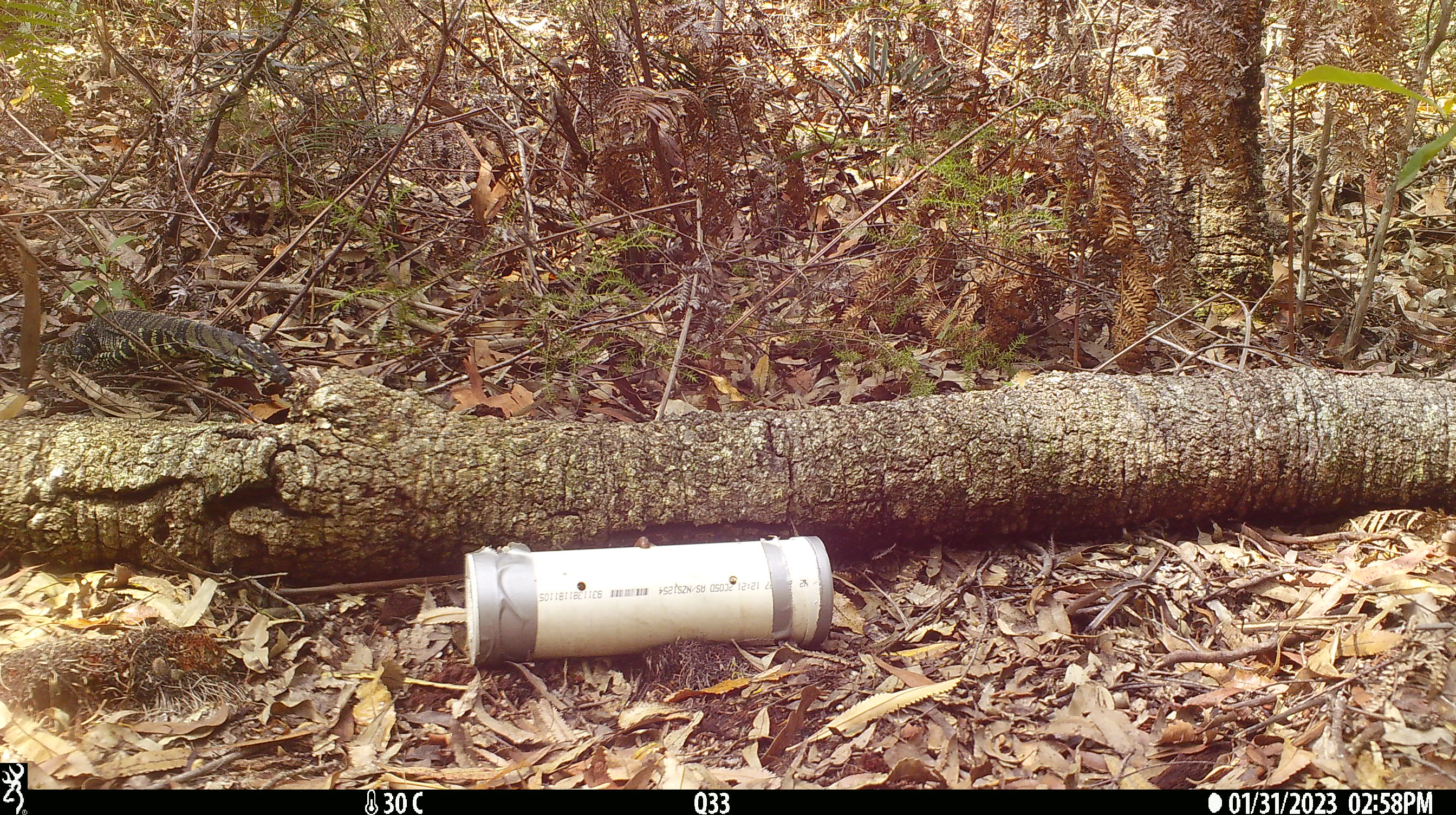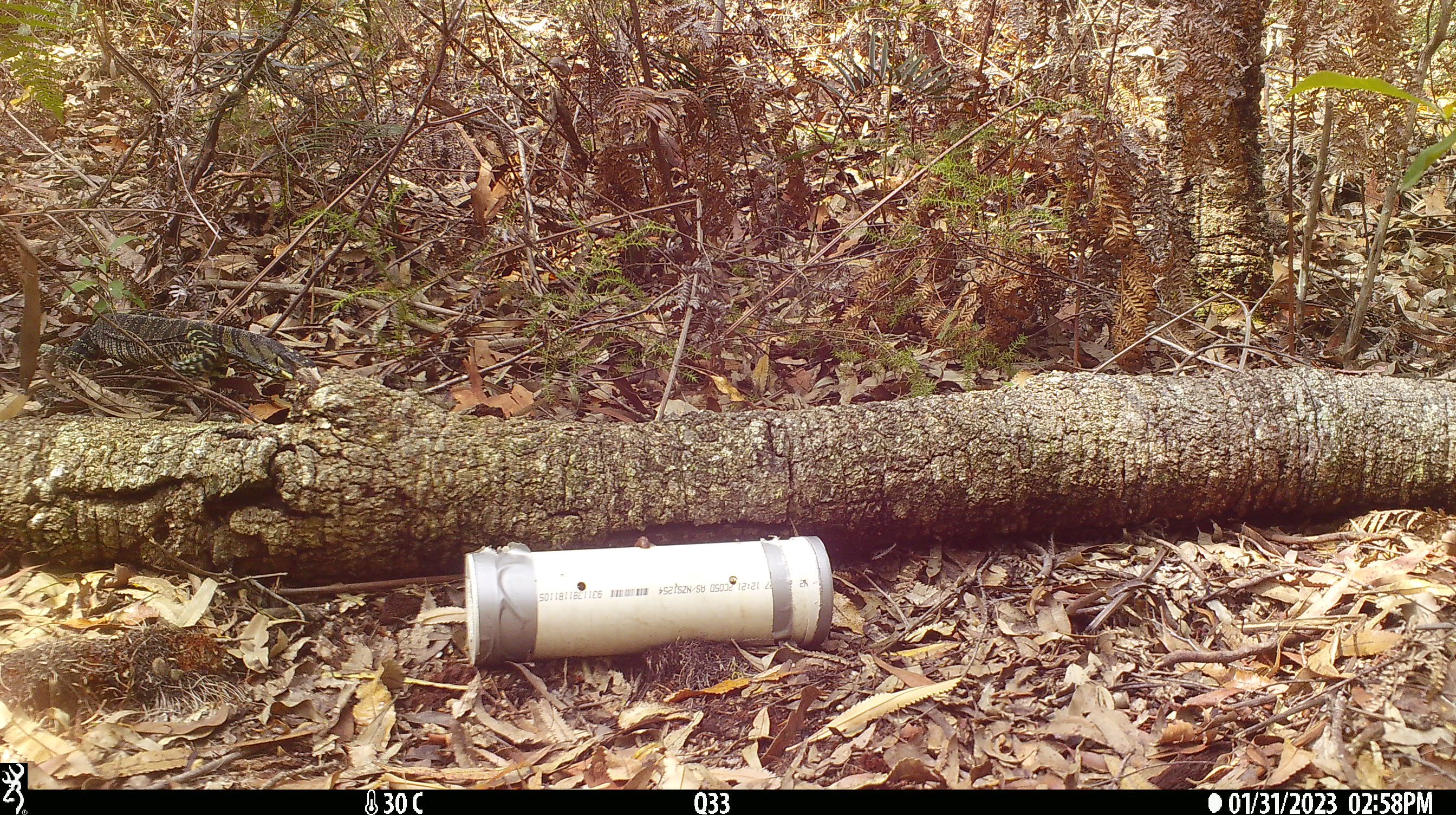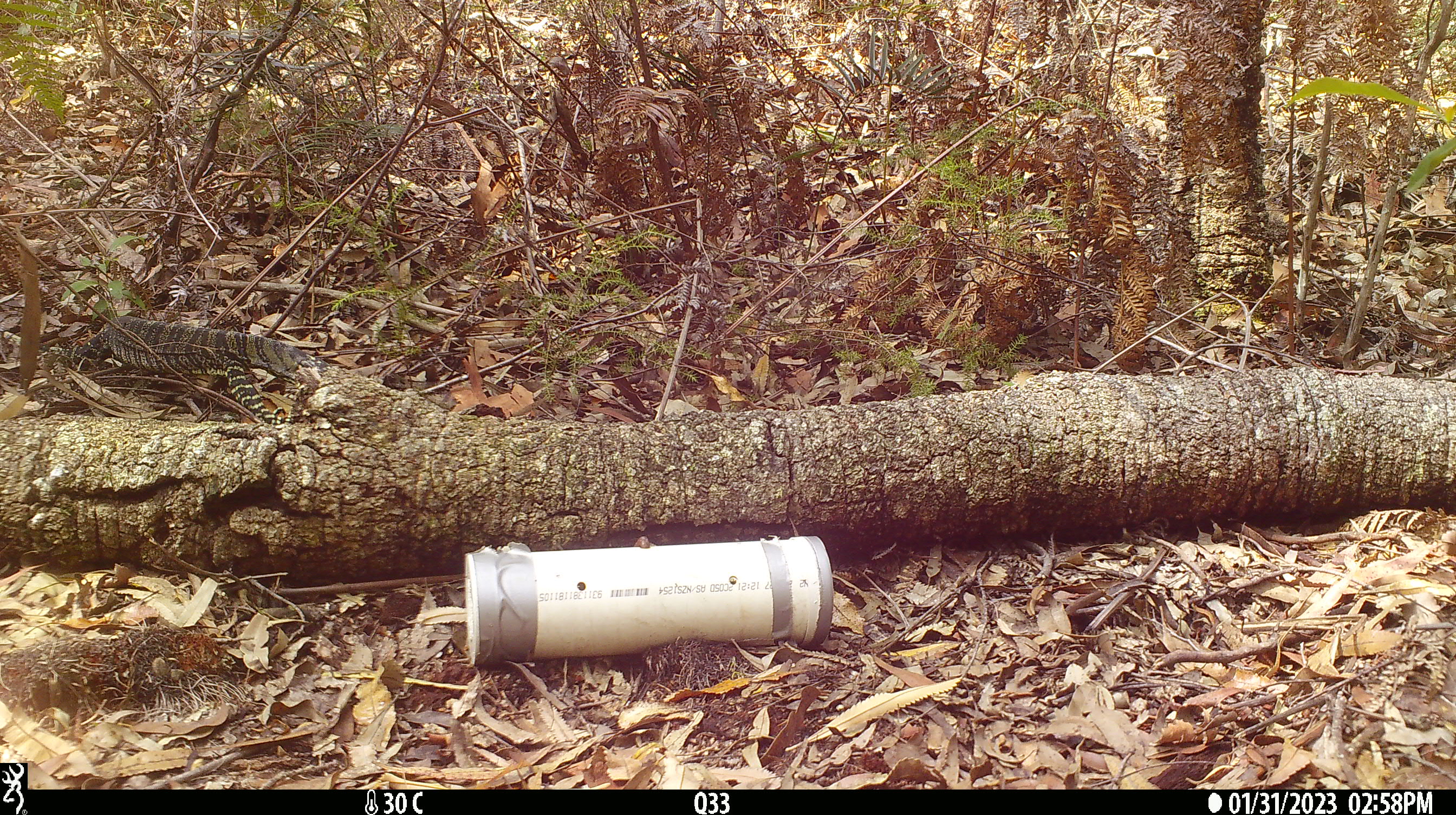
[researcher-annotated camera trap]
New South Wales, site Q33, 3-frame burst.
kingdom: Animalia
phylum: Chordata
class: Reptilia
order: Squamata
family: Varanidae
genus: Varanus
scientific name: Varanus varius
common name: lace monitor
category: goanna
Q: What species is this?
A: Goanna (lace monitor) (Varanus varius).